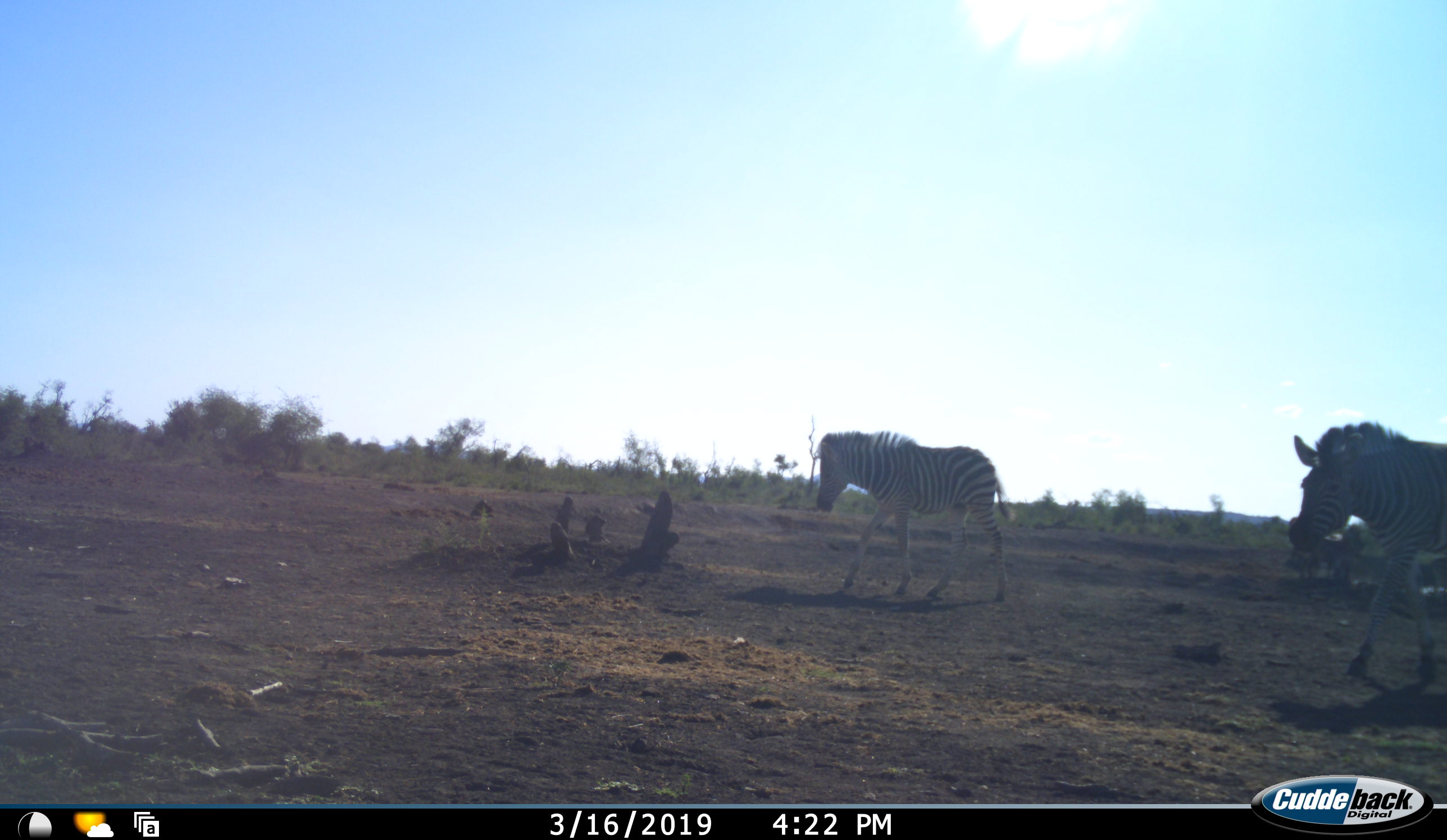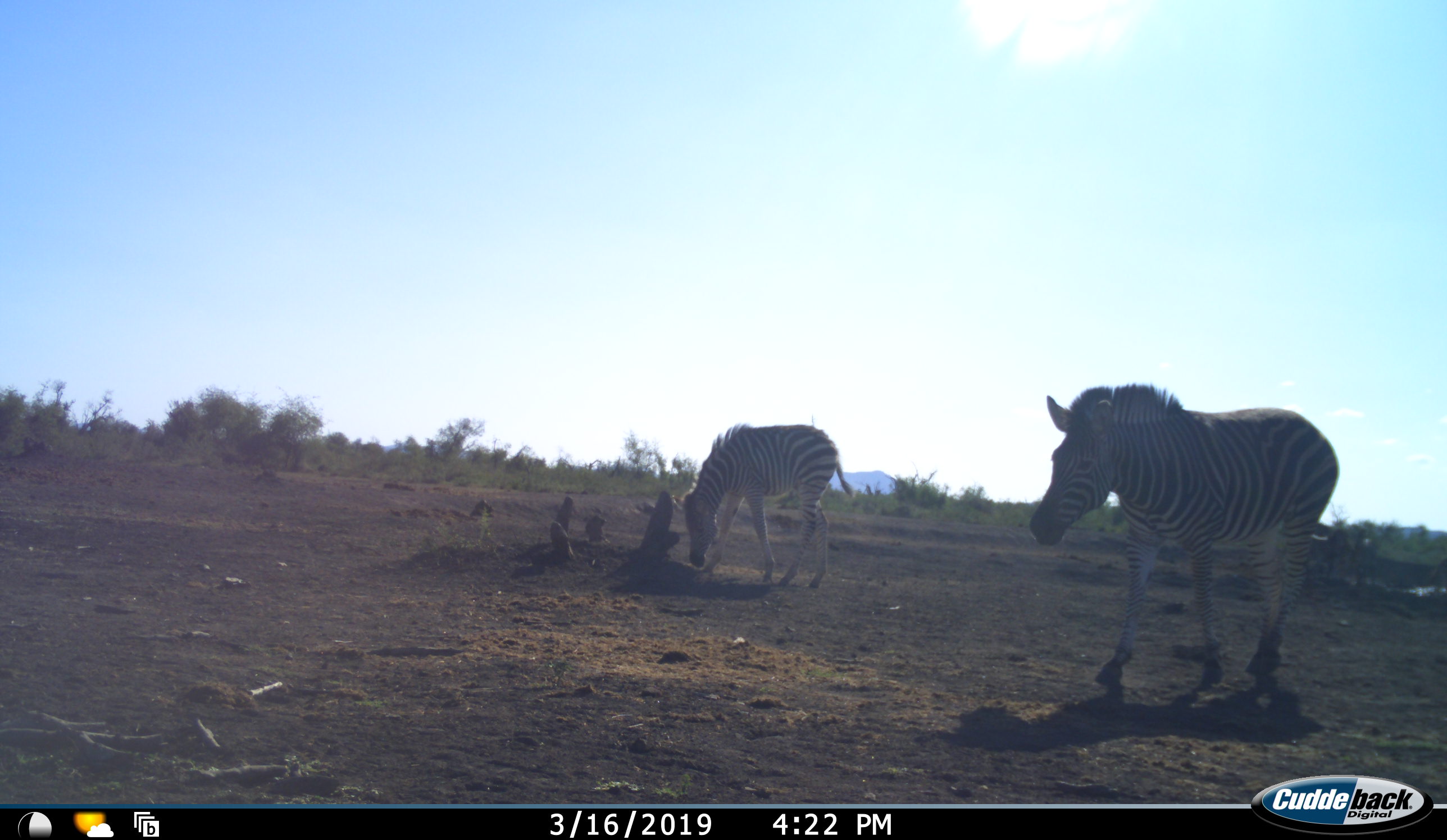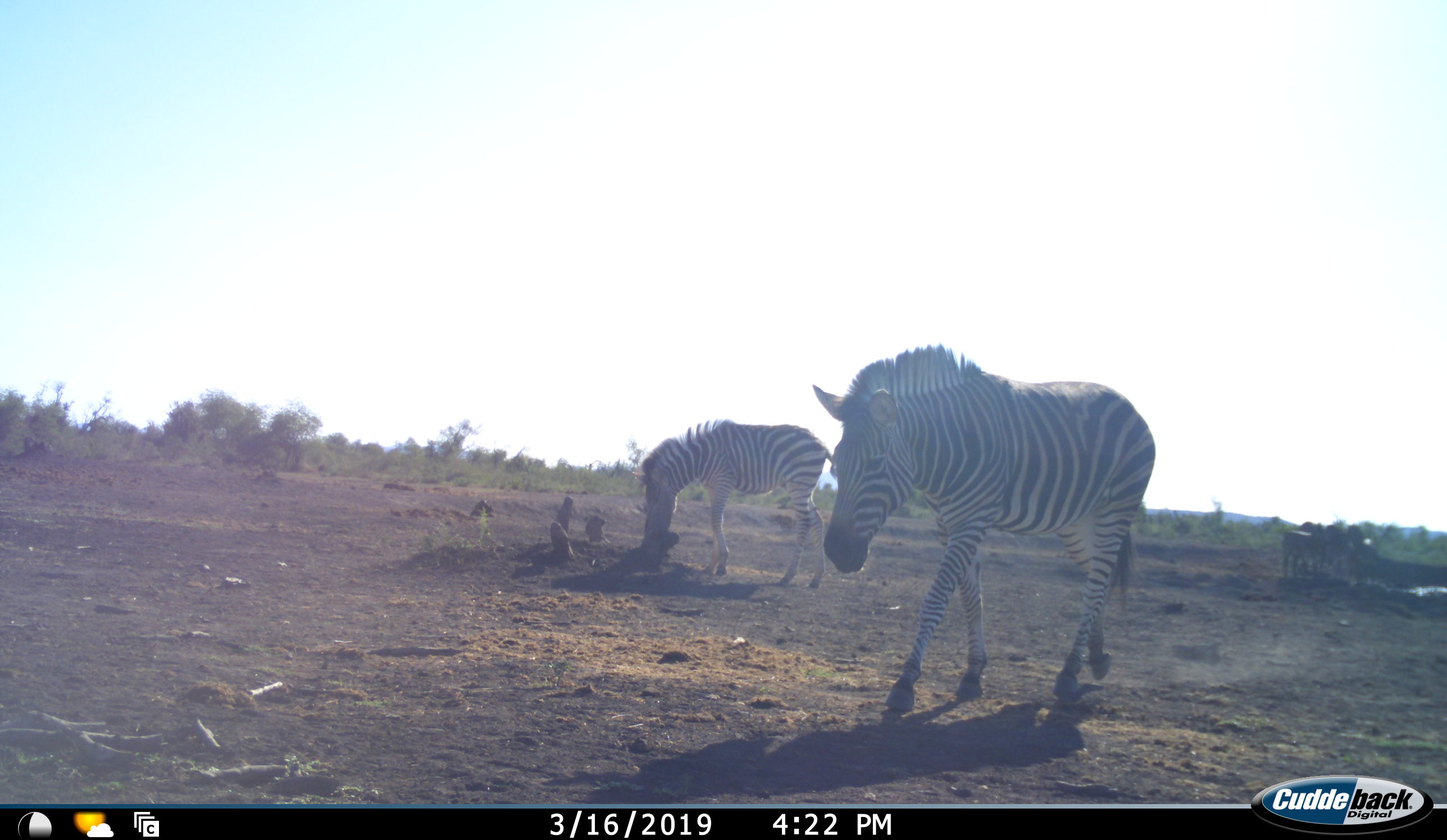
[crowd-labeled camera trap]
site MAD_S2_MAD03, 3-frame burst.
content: unidentified animal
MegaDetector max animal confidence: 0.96